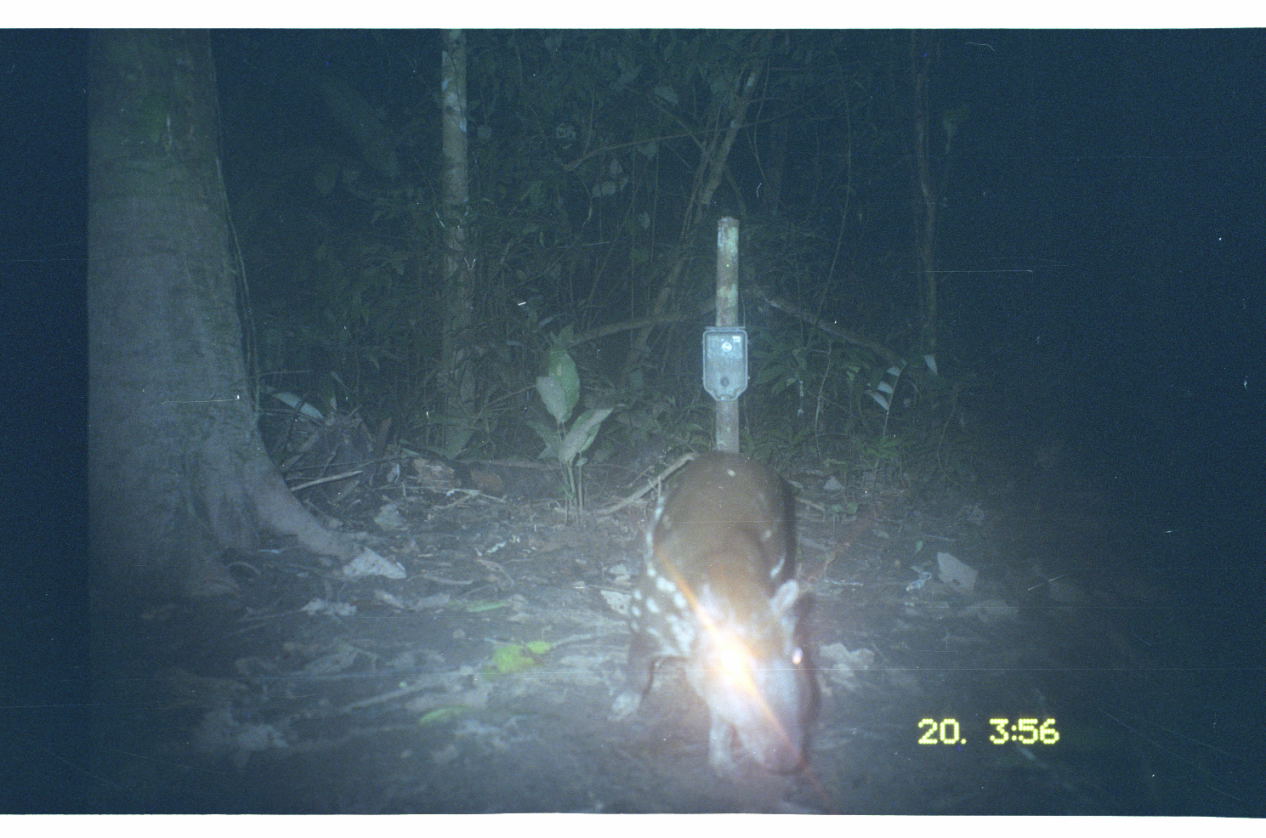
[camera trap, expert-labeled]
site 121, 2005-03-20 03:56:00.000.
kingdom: Animalia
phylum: Chordata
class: Mammalia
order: Rodentia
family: Cuniculidae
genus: Cuniculus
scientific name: Cuniculus paca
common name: spotted paca